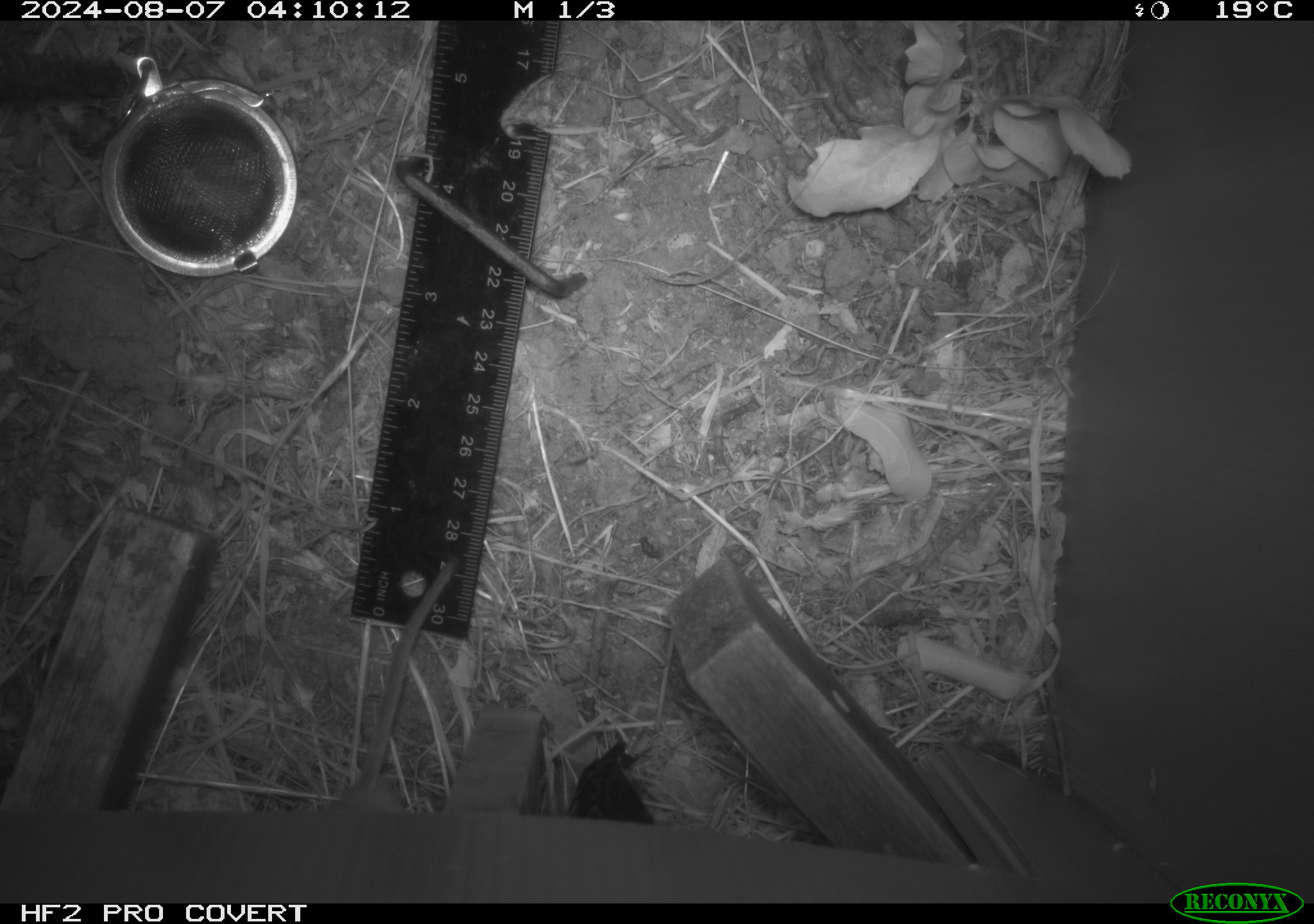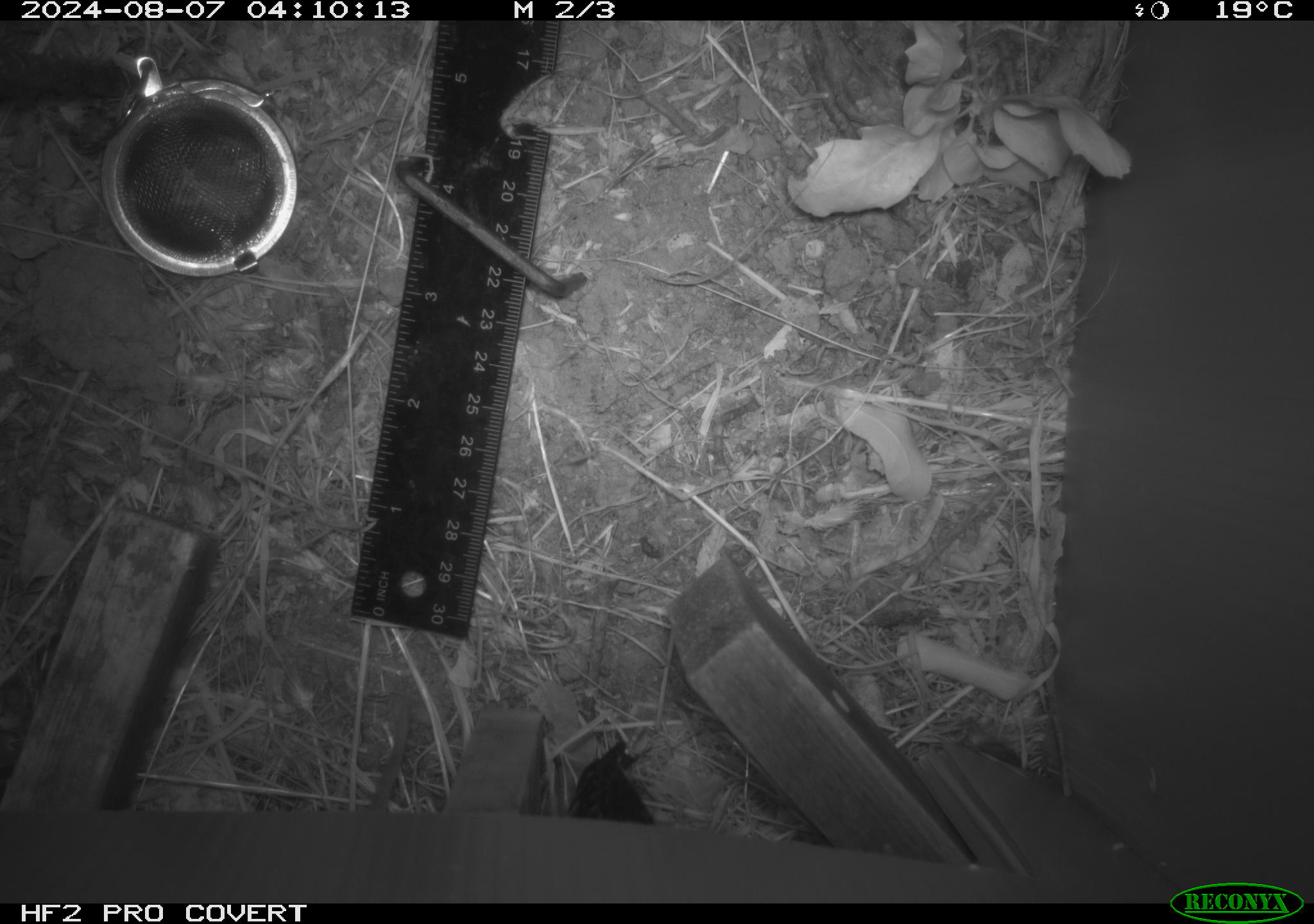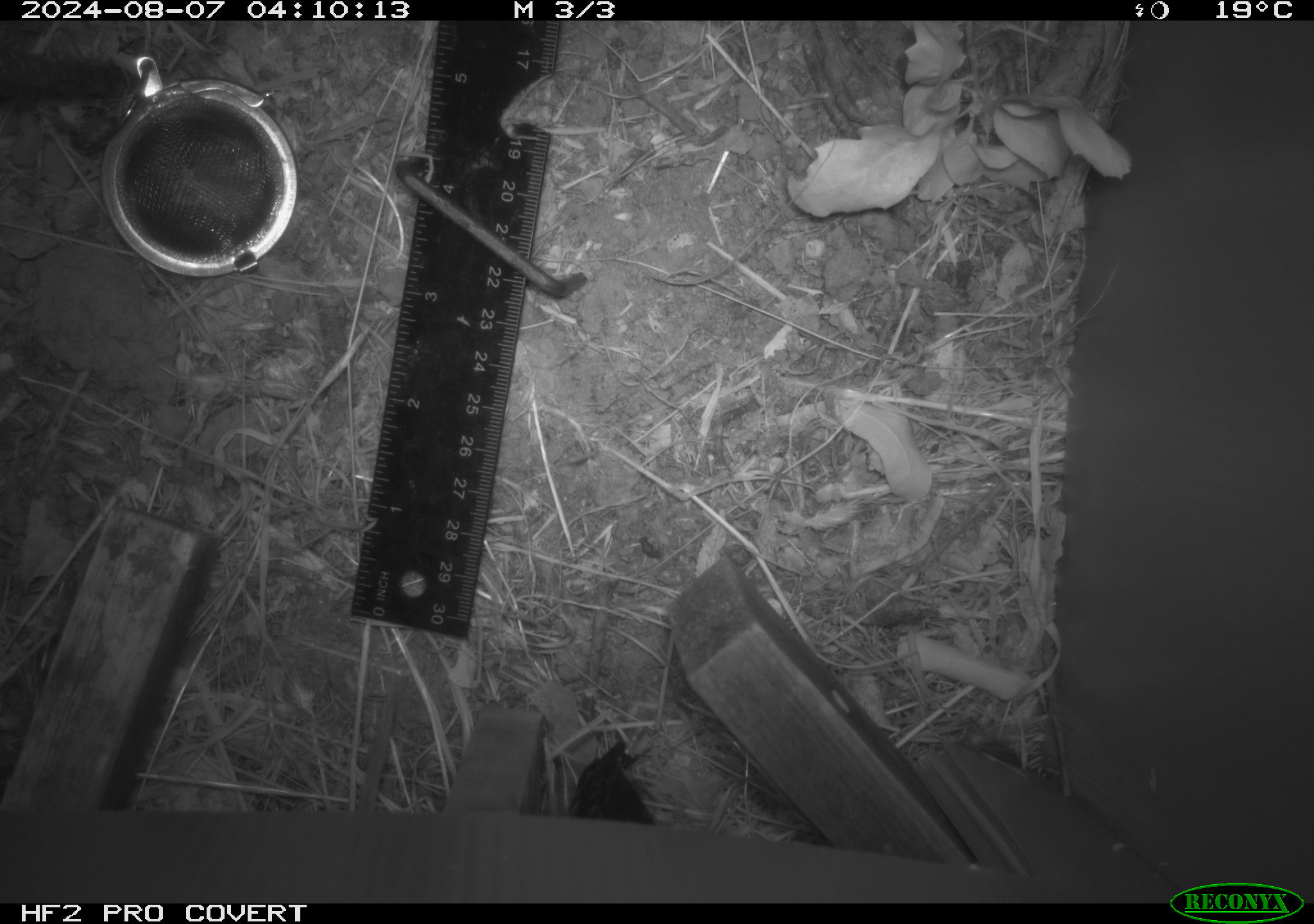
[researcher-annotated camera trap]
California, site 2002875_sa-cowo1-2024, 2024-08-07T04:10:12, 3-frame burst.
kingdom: Animalia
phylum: Chordata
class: Mammalia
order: Rodentia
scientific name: Rodentia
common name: mouse species